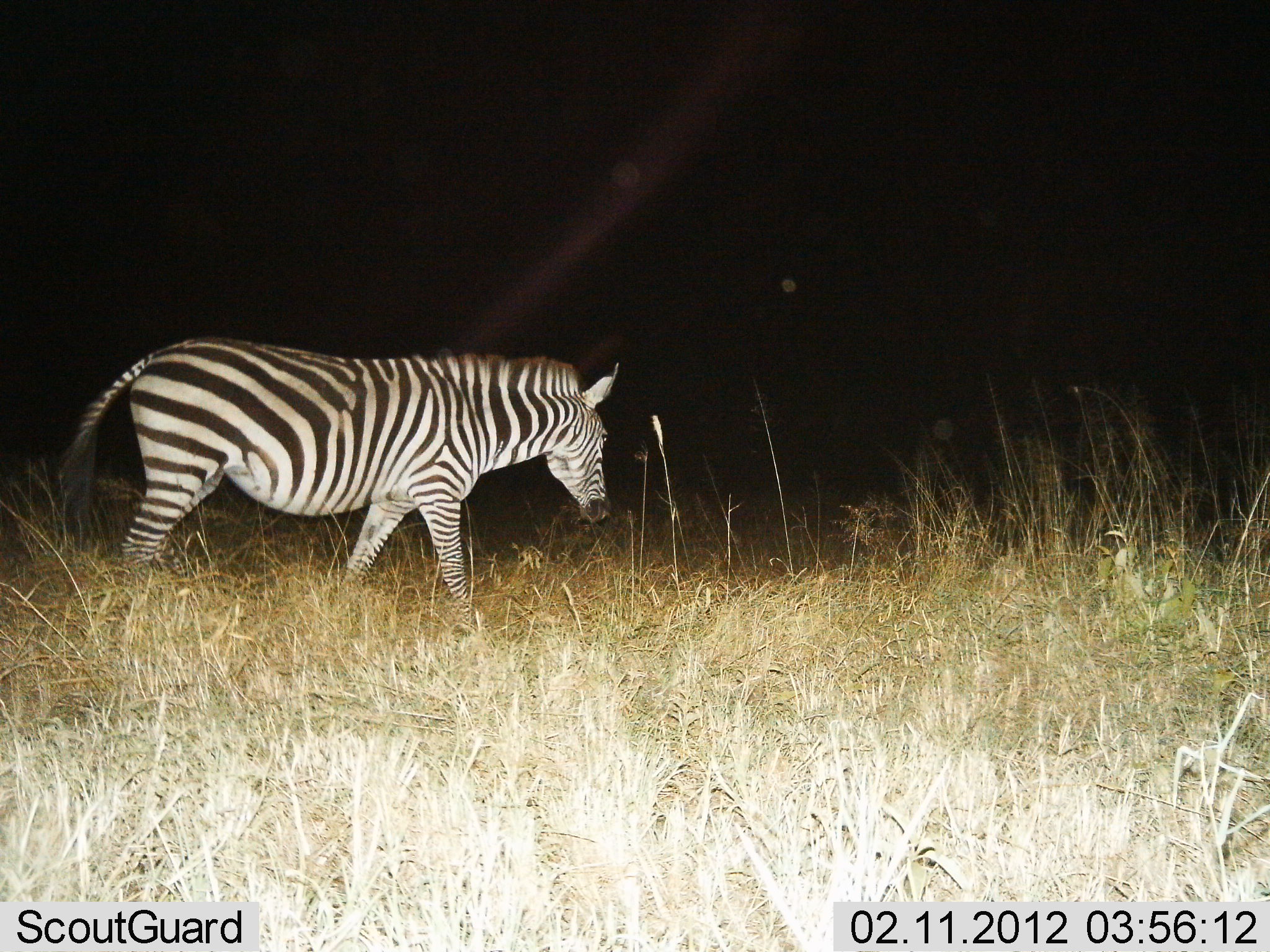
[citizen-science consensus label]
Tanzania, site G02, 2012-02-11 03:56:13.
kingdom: Animalia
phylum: Chordata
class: Mammalia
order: Perissodactyla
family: Equidae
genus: Equus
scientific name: Equus quagga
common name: plains zebra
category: zebra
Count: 1.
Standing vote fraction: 6%.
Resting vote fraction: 0%.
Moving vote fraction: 88%.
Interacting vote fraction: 0%.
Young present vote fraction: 0%.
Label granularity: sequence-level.